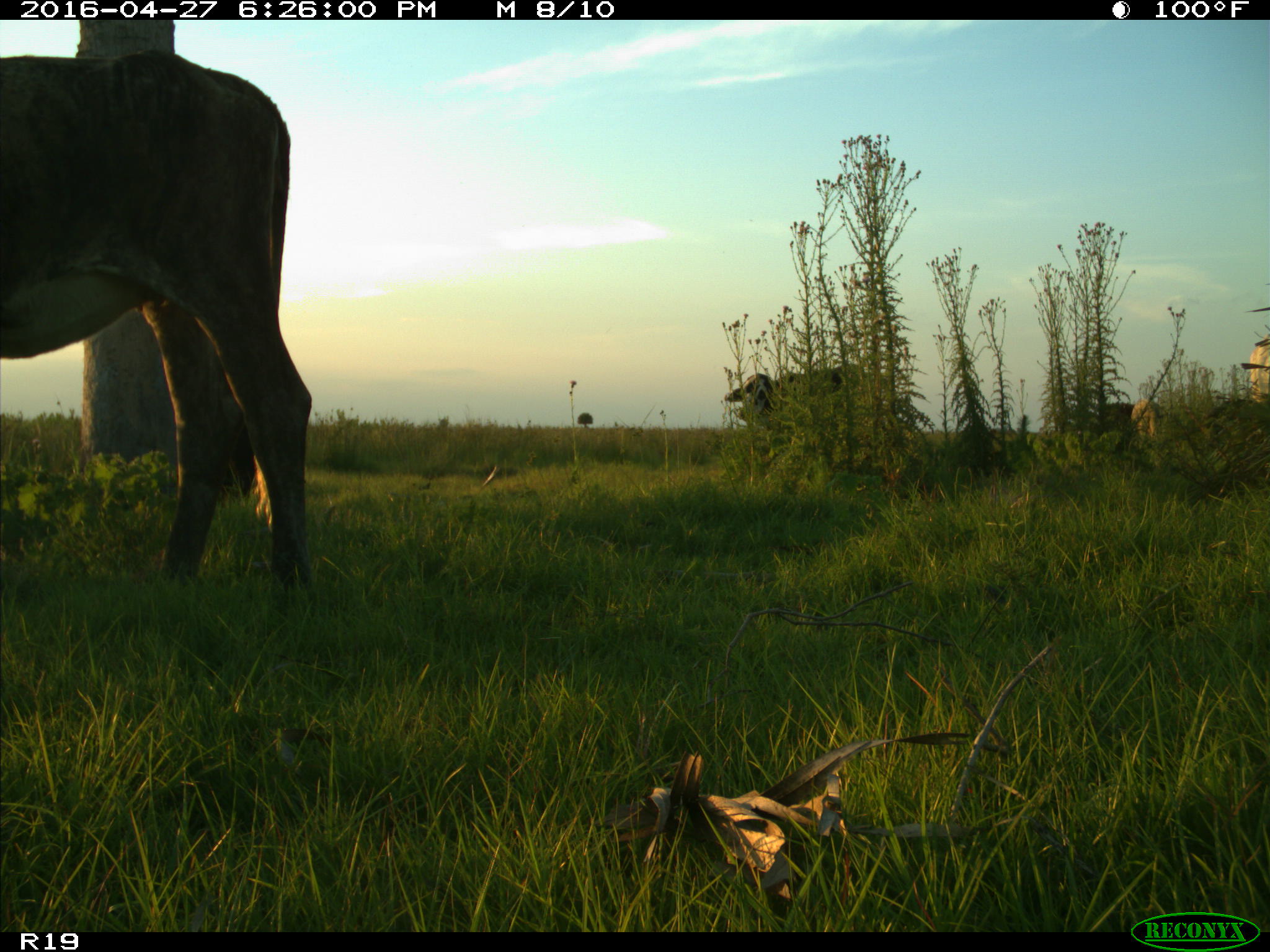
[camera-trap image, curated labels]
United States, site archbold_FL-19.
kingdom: Animalia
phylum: Chordata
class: Mammalia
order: Artiodactyla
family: Bovidae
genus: Bos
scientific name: Bos taurus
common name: domestic cow